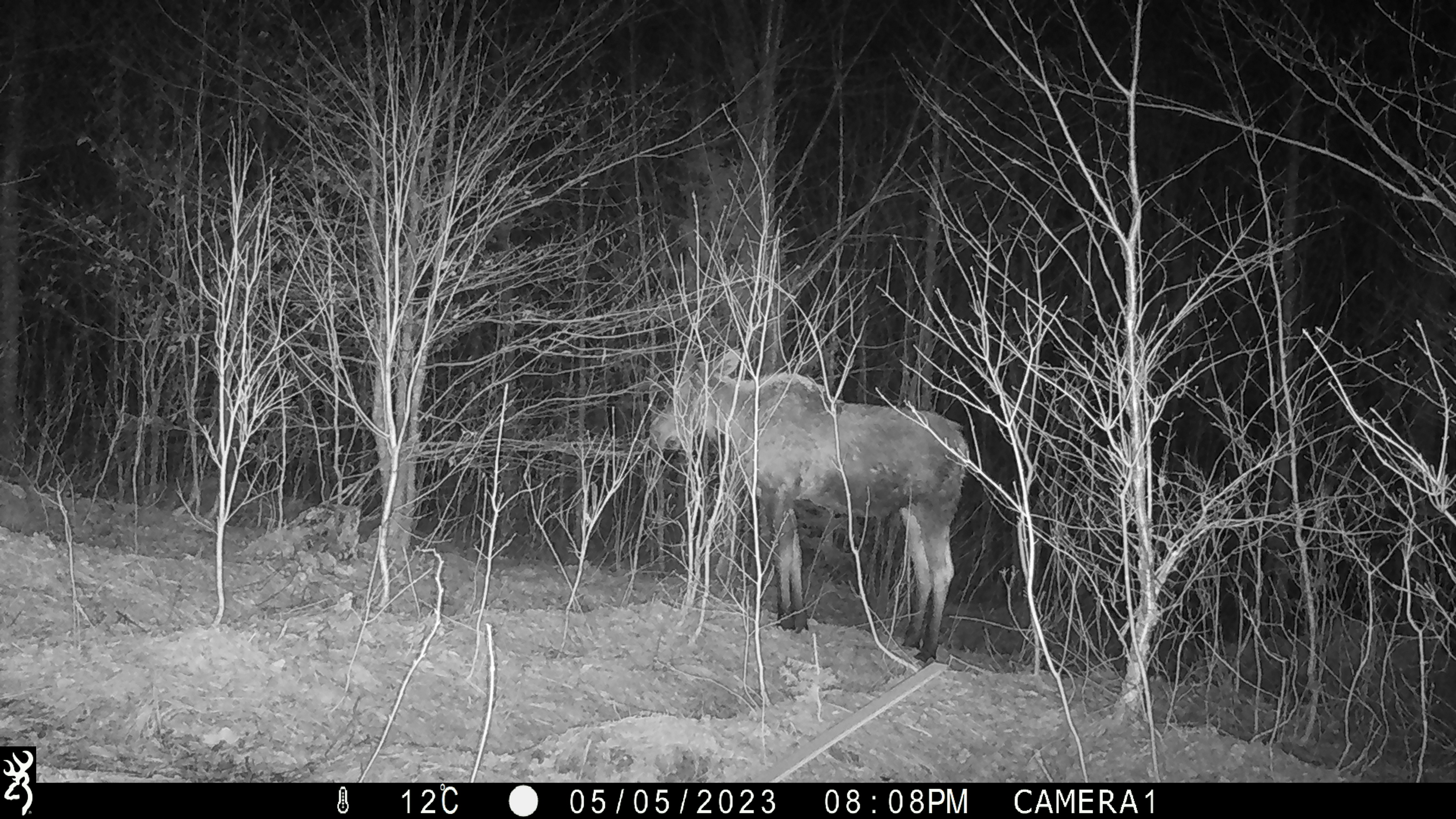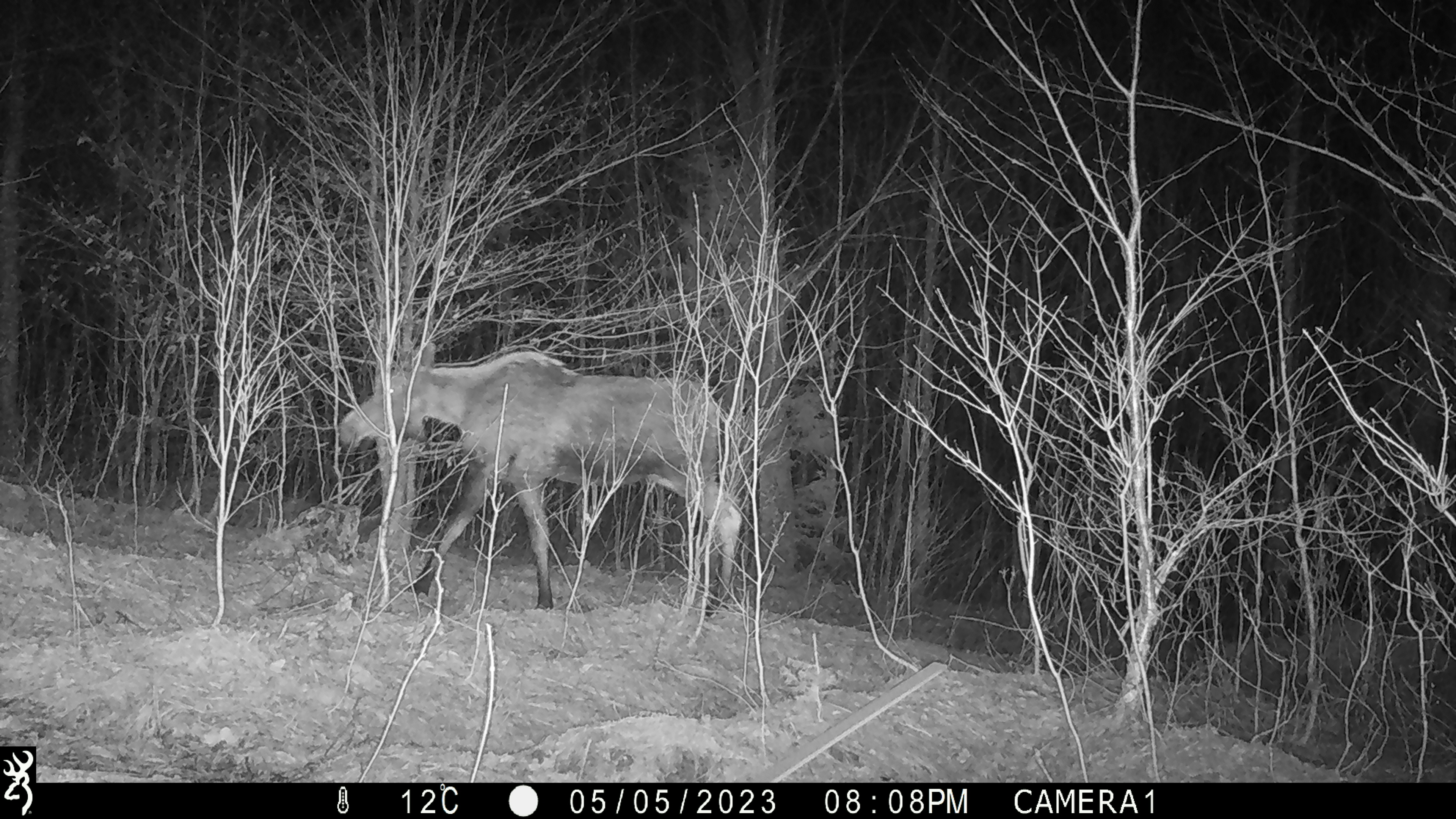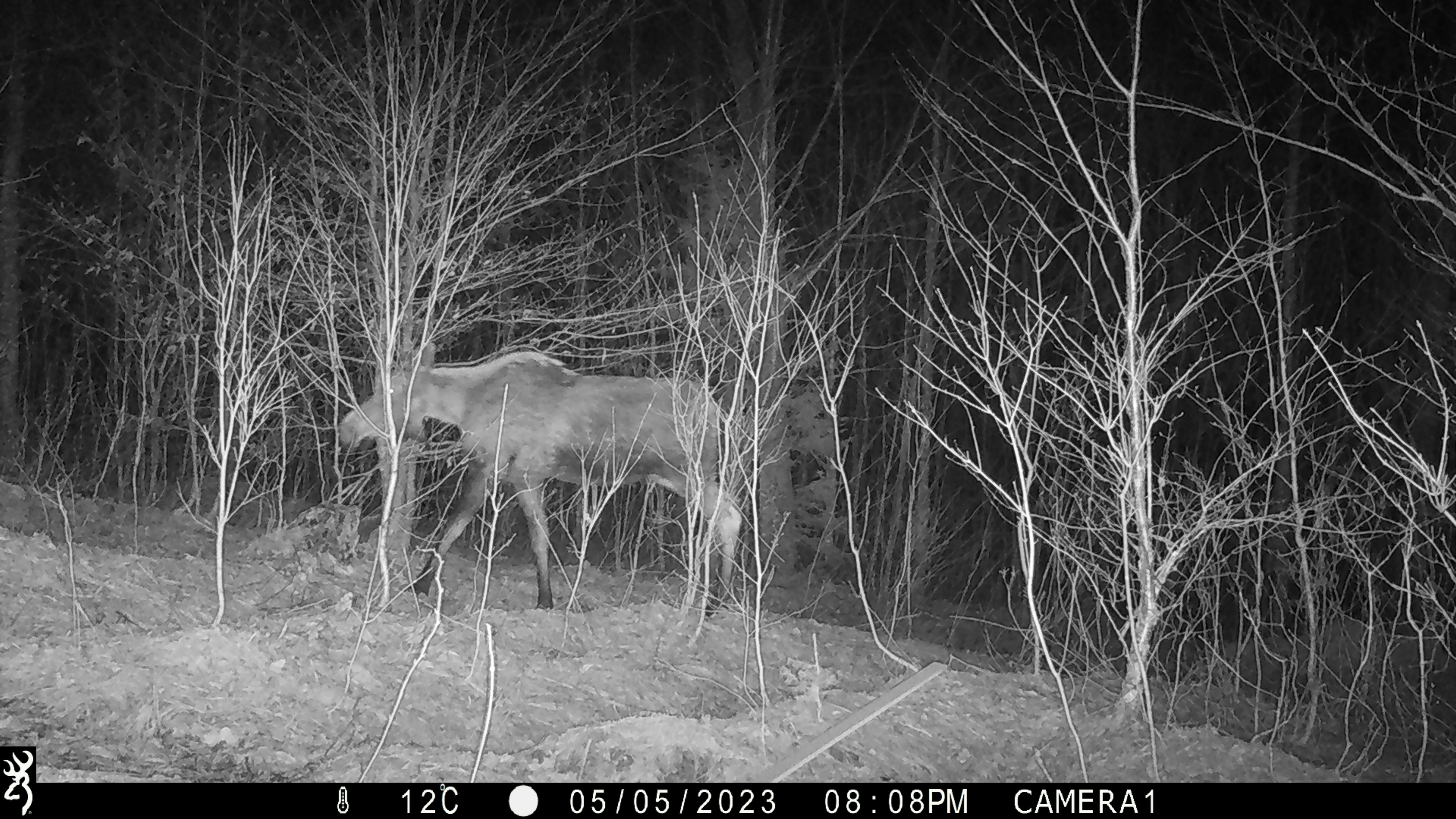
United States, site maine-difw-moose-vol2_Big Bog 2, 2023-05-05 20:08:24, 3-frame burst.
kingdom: Animalia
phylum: Chordata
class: Mammalia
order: Artiodactyla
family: Cervidae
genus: Alces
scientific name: Alces alces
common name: moose